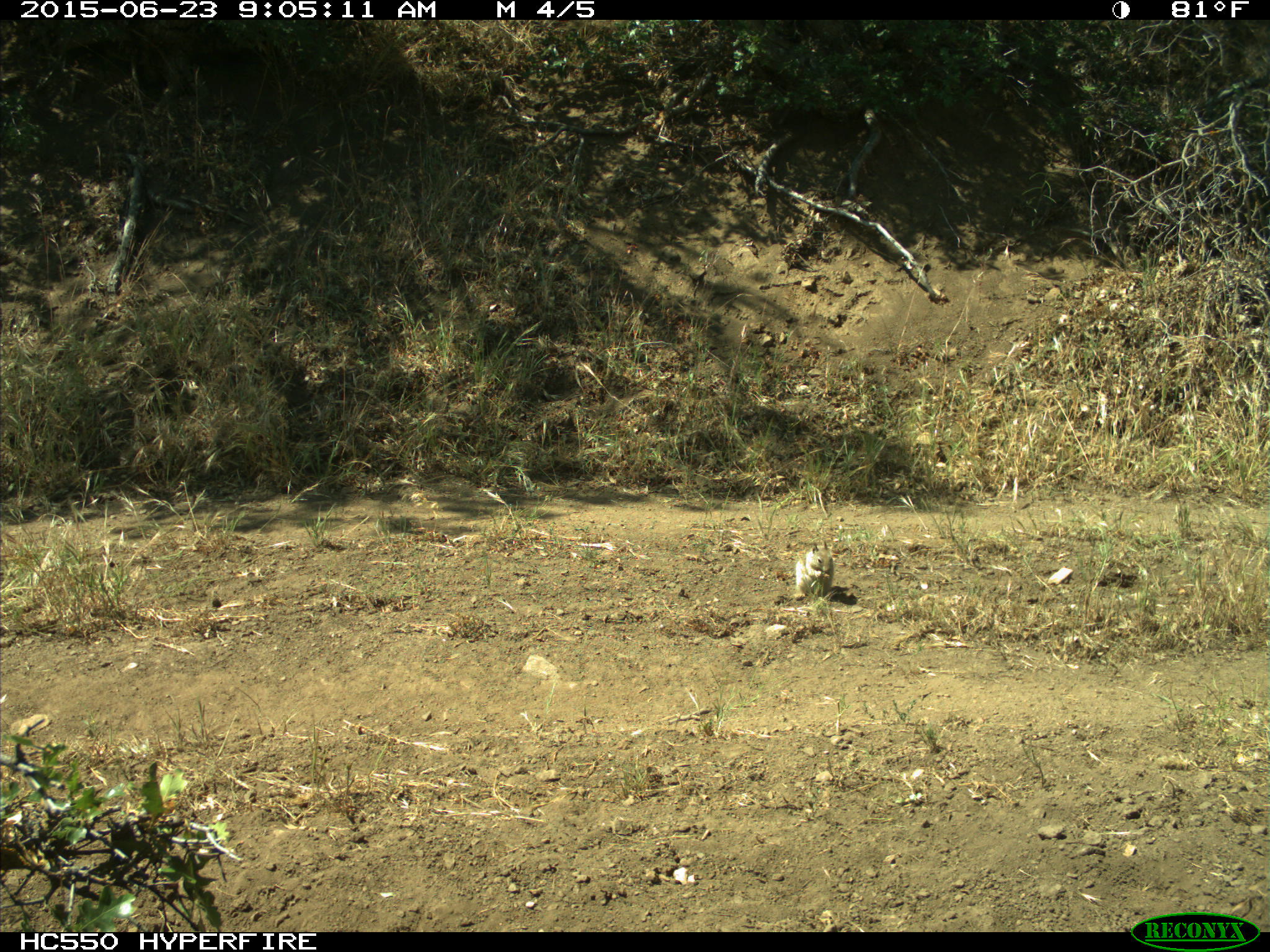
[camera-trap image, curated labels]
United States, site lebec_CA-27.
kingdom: Animalia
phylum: Chordata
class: Mammalia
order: Rodentia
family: Sciuridae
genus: Otospermophilus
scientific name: Otospermophilus beecheyi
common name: california ground squirrel